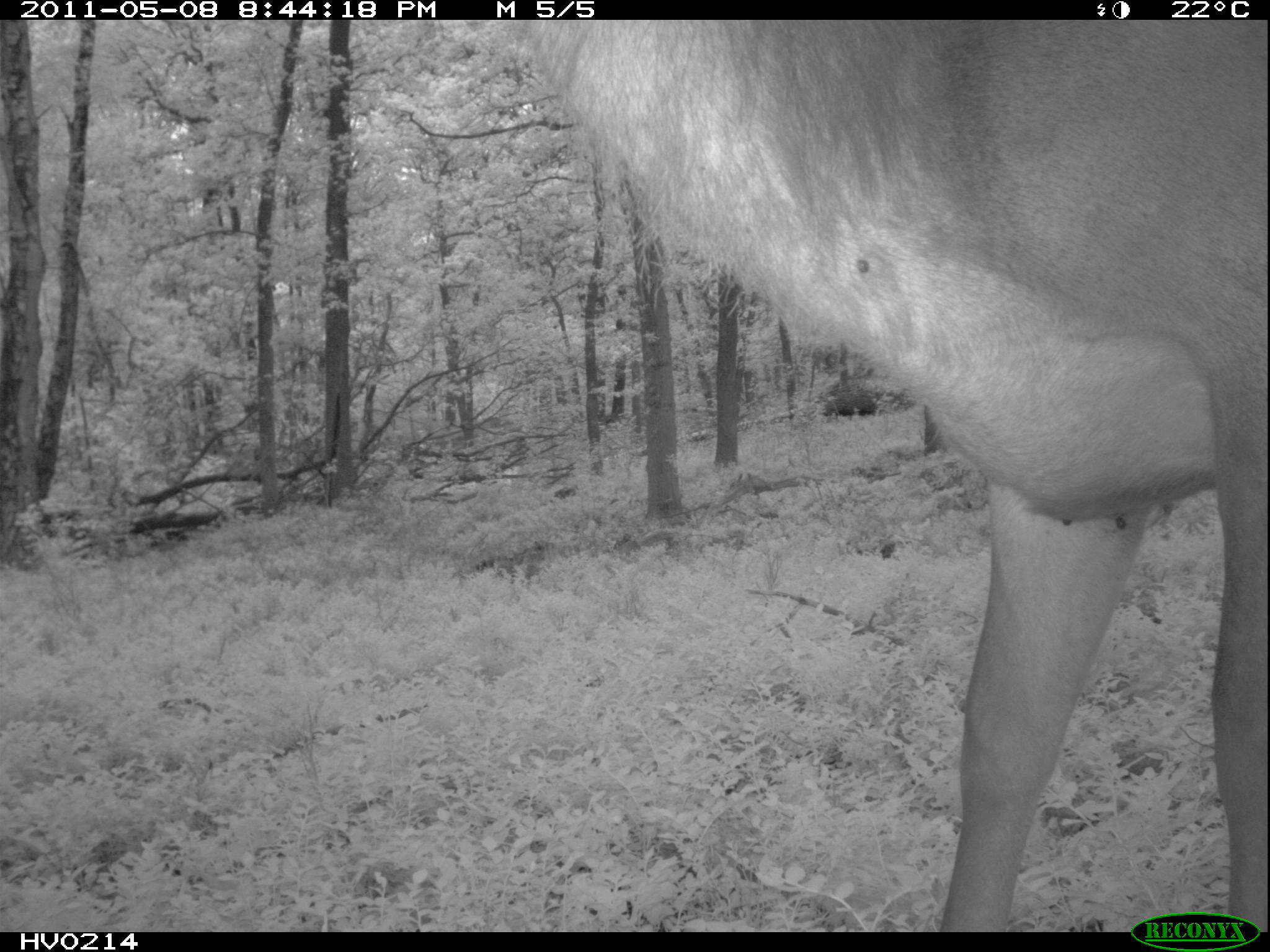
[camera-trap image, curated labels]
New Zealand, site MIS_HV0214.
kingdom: Animalia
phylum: Chordata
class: Mammalia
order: Artiodactyla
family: Cervidae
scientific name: Cervidae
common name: deer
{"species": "deer (Cervidae)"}